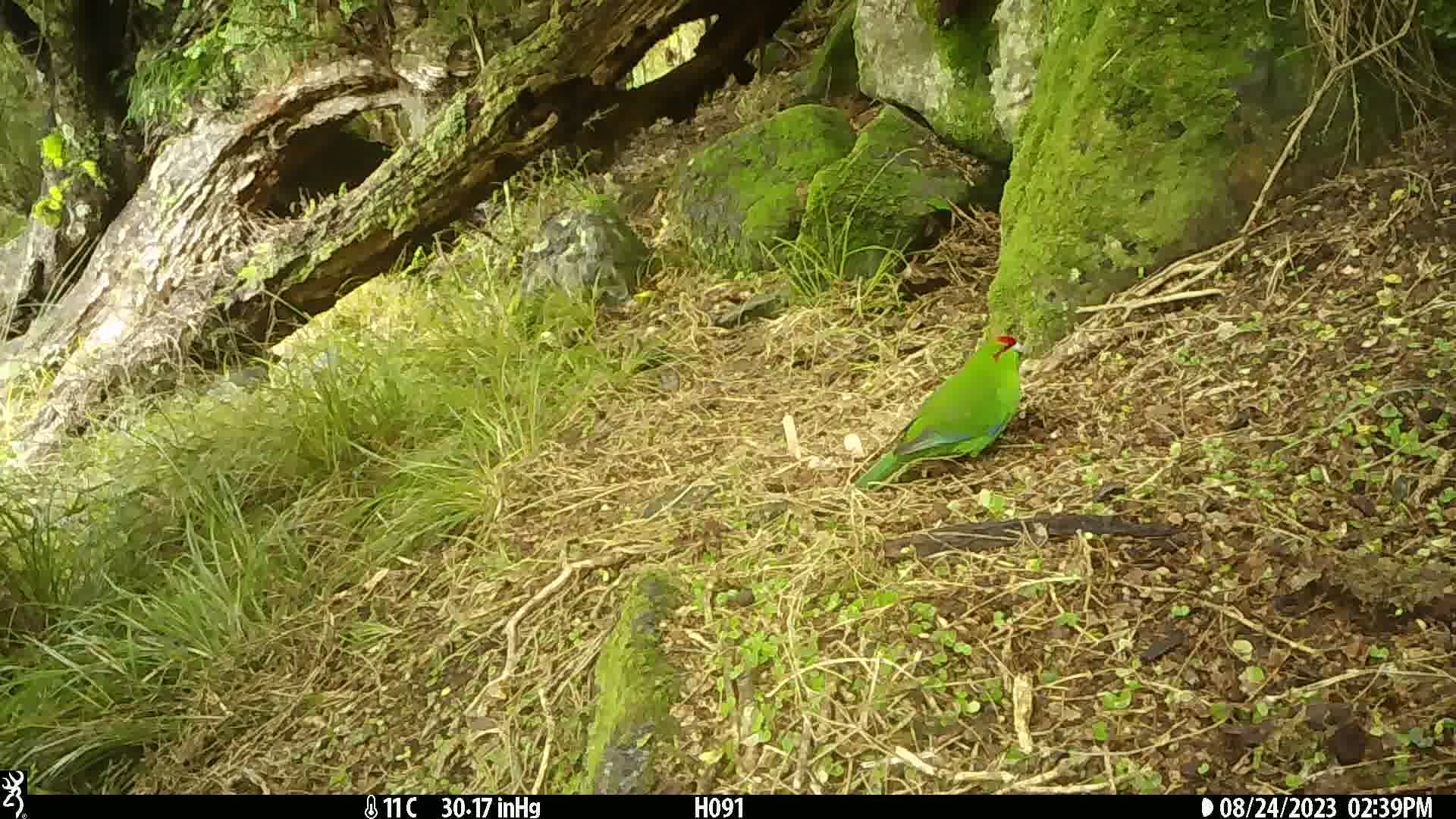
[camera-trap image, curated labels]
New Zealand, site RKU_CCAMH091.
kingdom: Animalia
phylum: Chordata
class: Aves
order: Psittaciformes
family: Psittaculidae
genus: Cyanoramphus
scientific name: Cyanoramphus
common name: parakeet